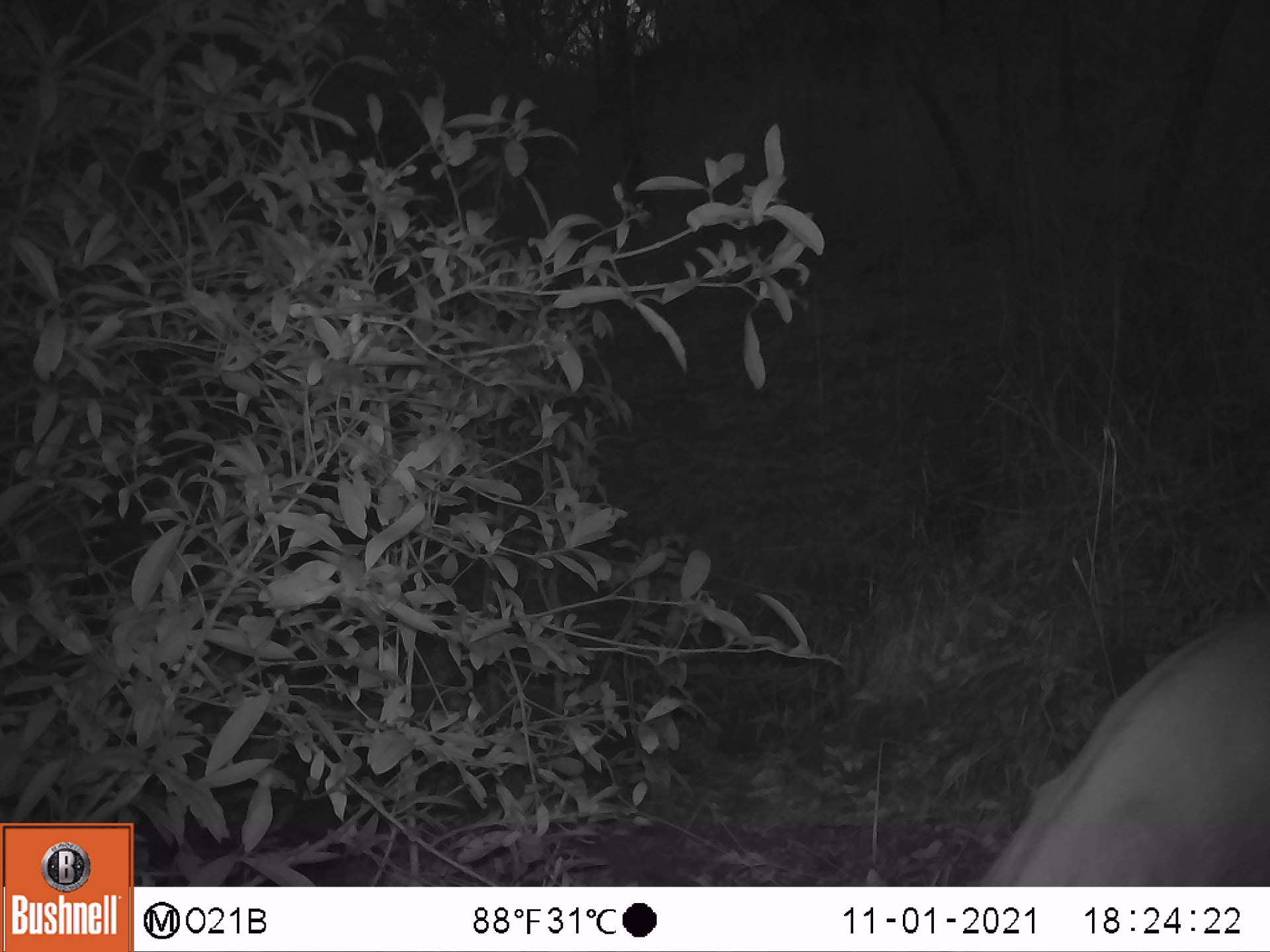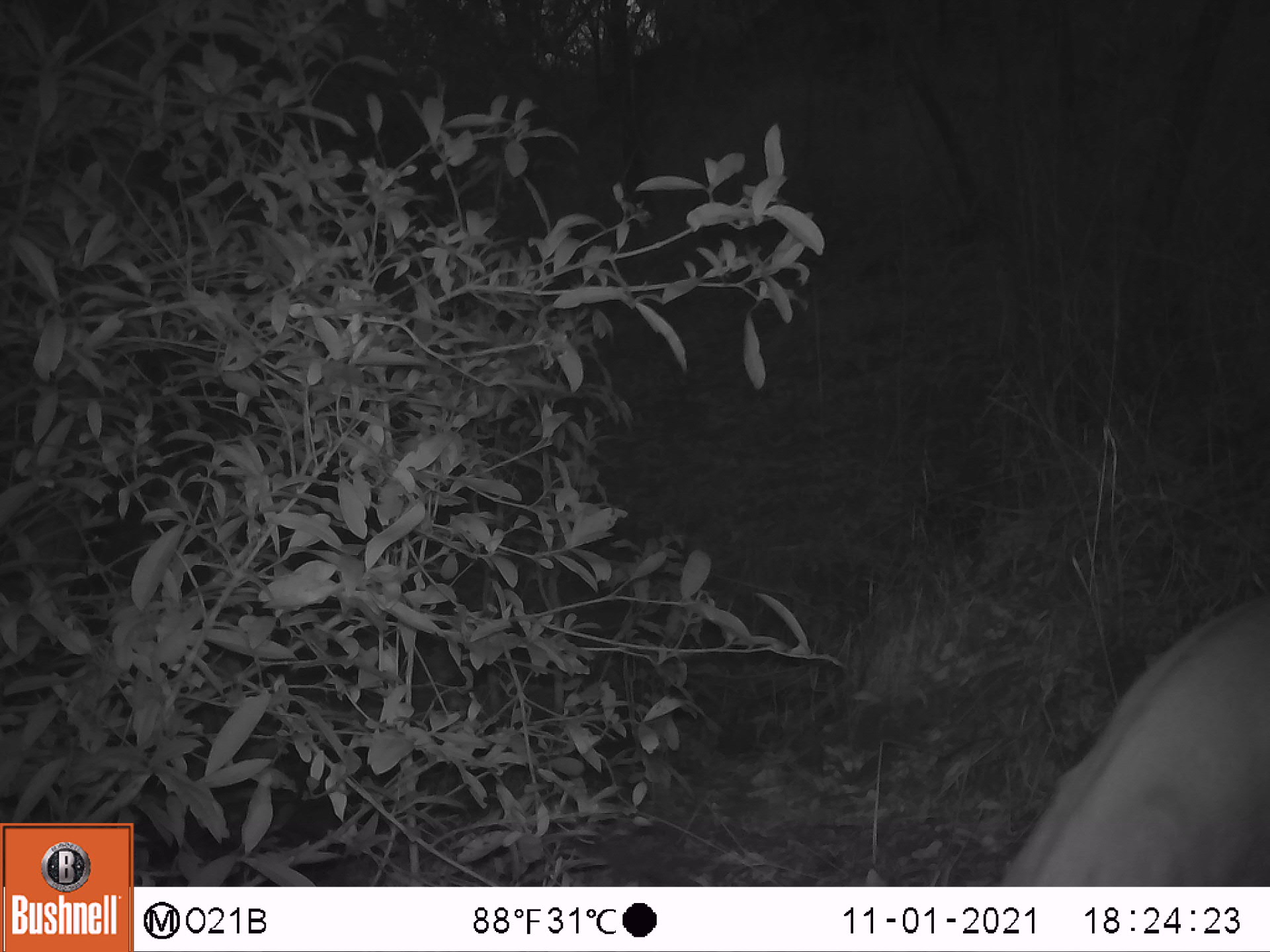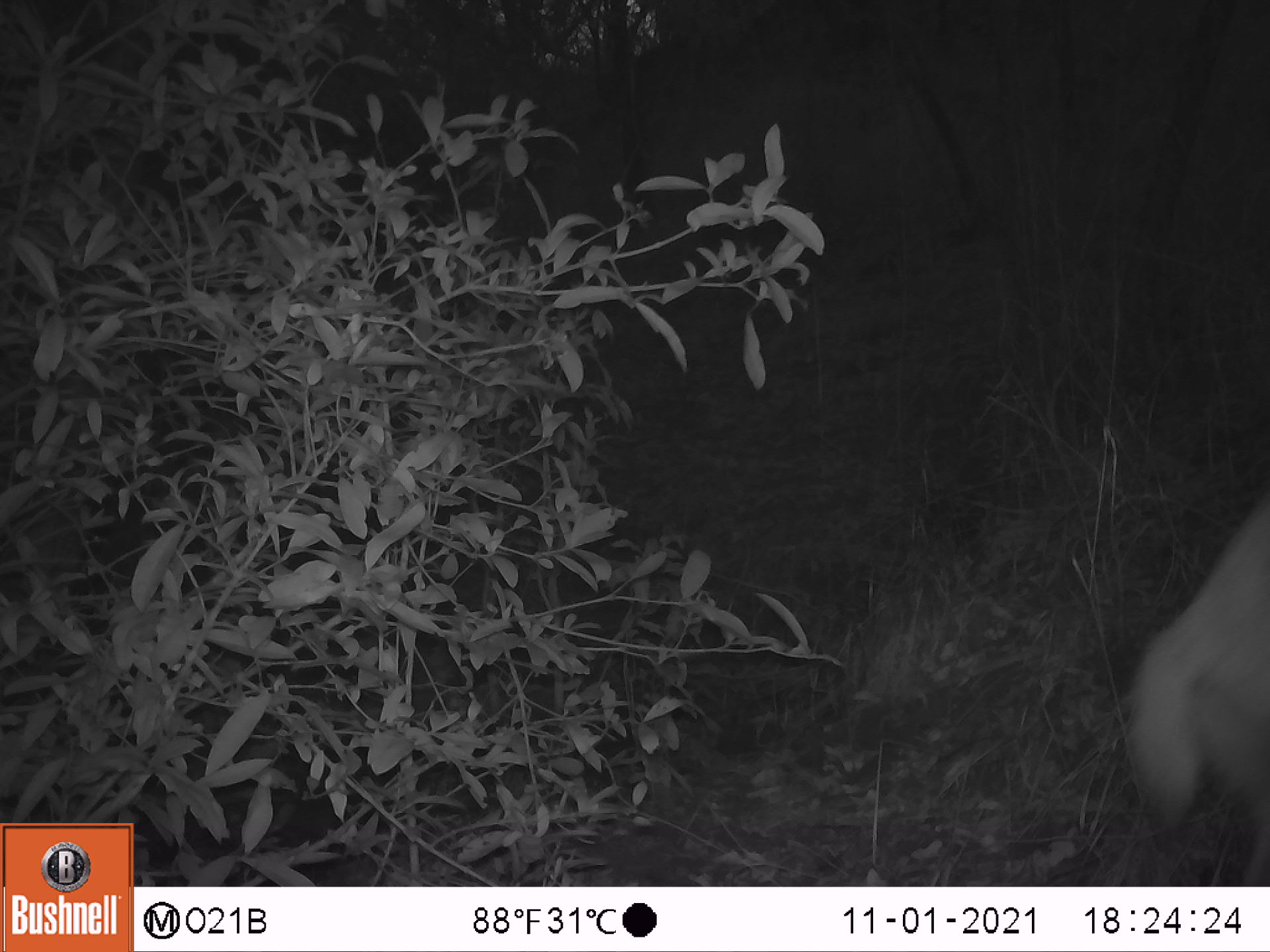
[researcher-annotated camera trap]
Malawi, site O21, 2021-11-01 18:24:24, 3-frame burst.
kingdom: Animalia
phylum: Chordata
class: Mammalia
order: Artiodactyla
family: Bovidae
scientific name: Antilopinae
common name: small antelope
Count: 1.